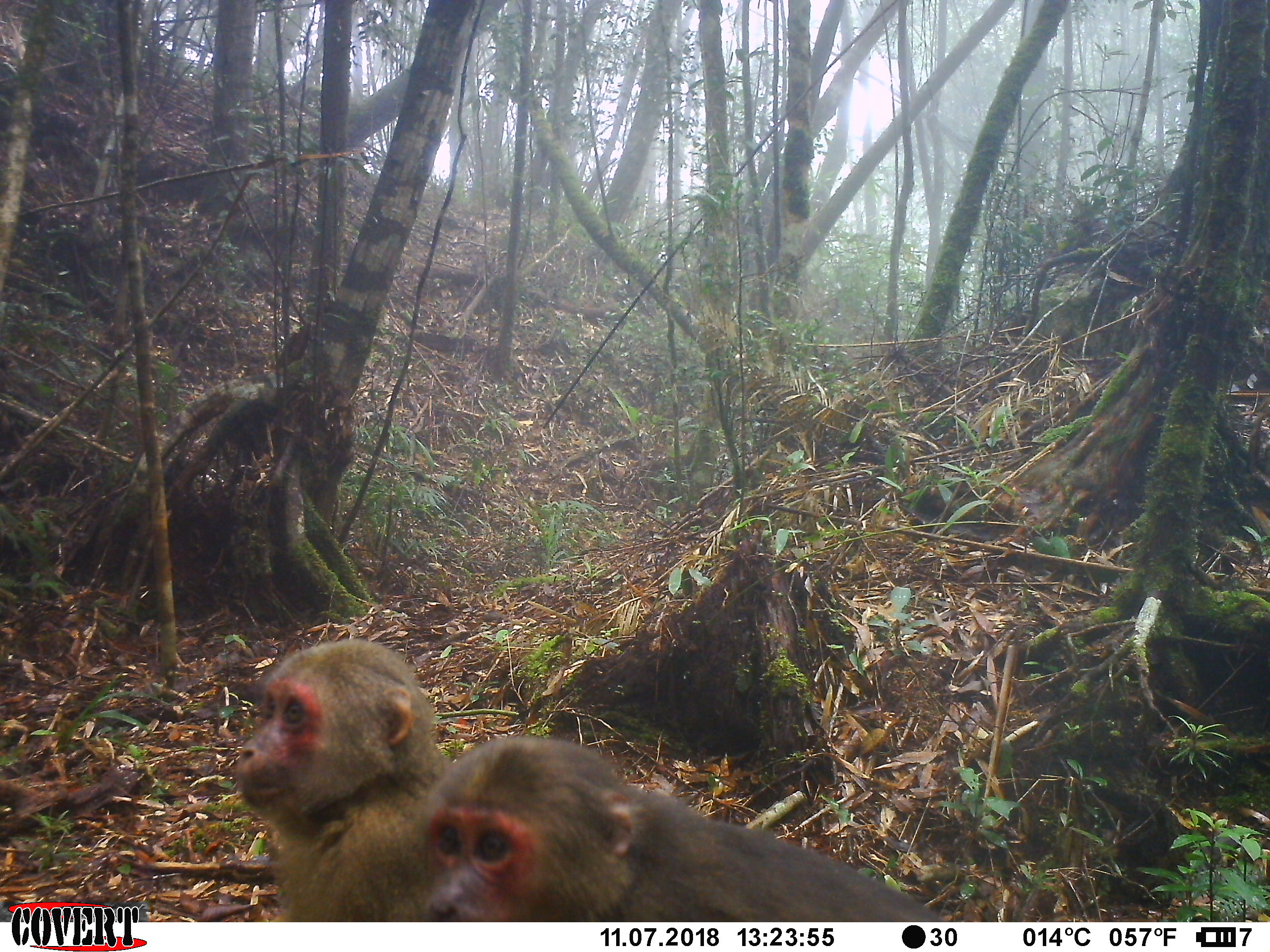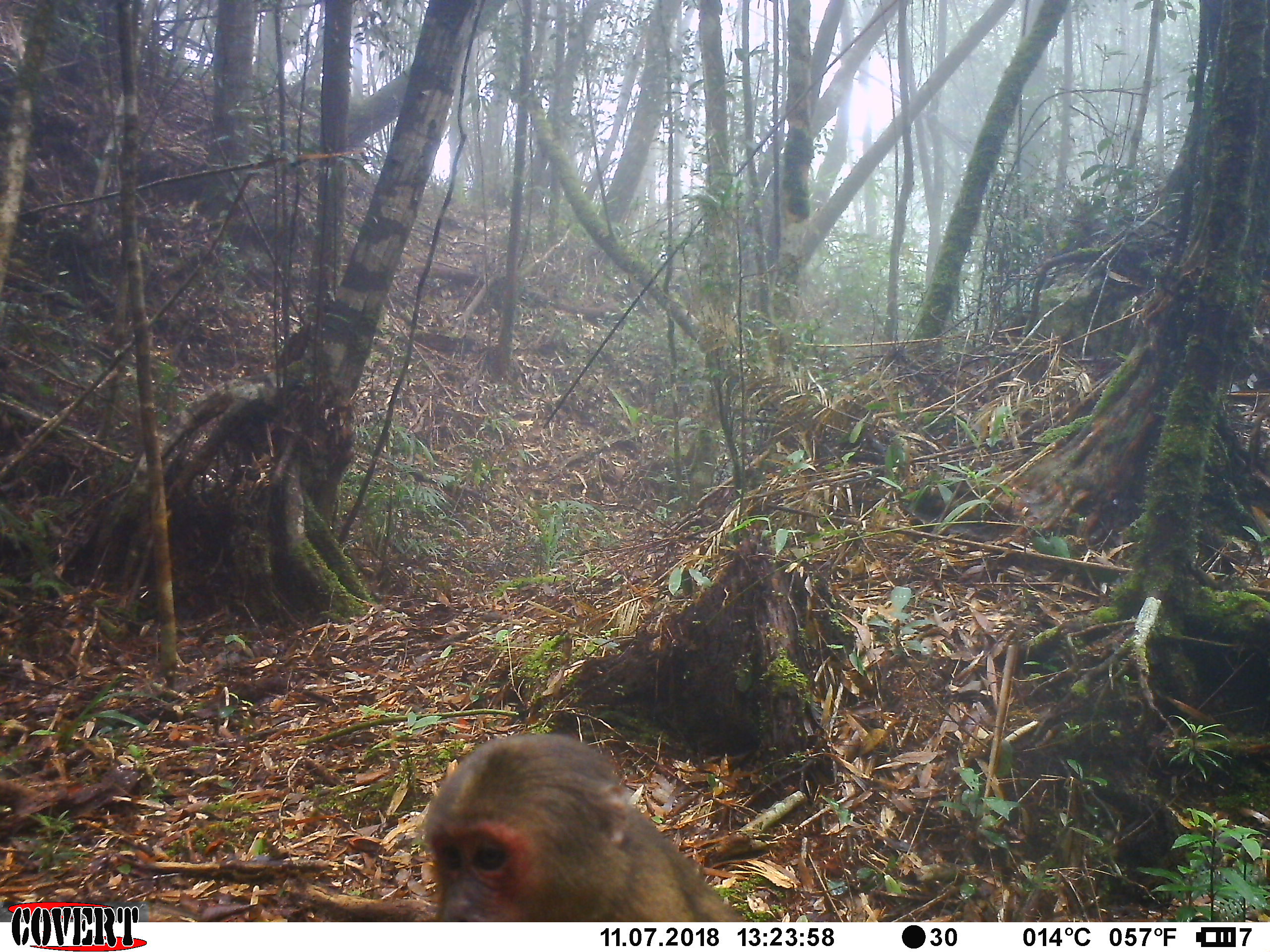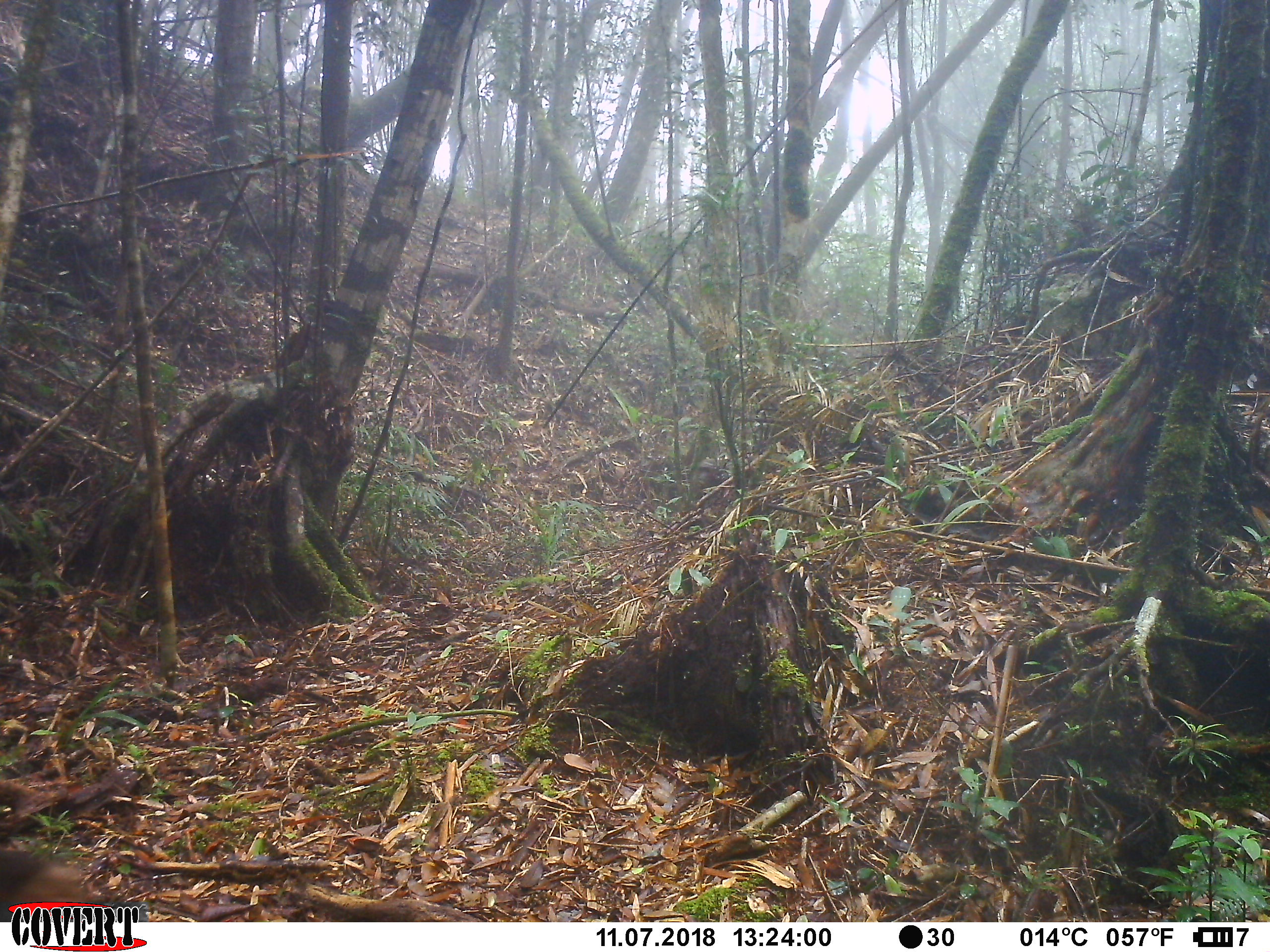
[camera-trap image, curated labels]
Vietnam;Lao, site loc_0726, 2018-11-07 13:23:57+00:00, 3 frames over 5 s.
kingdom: Animalia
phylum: Chordata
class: Mammalia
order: Primates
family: Cercopithecidae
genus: Macaca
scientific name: Macaca arctoides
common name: stump-tailed macaque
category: stump tailed macaque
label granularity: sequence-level